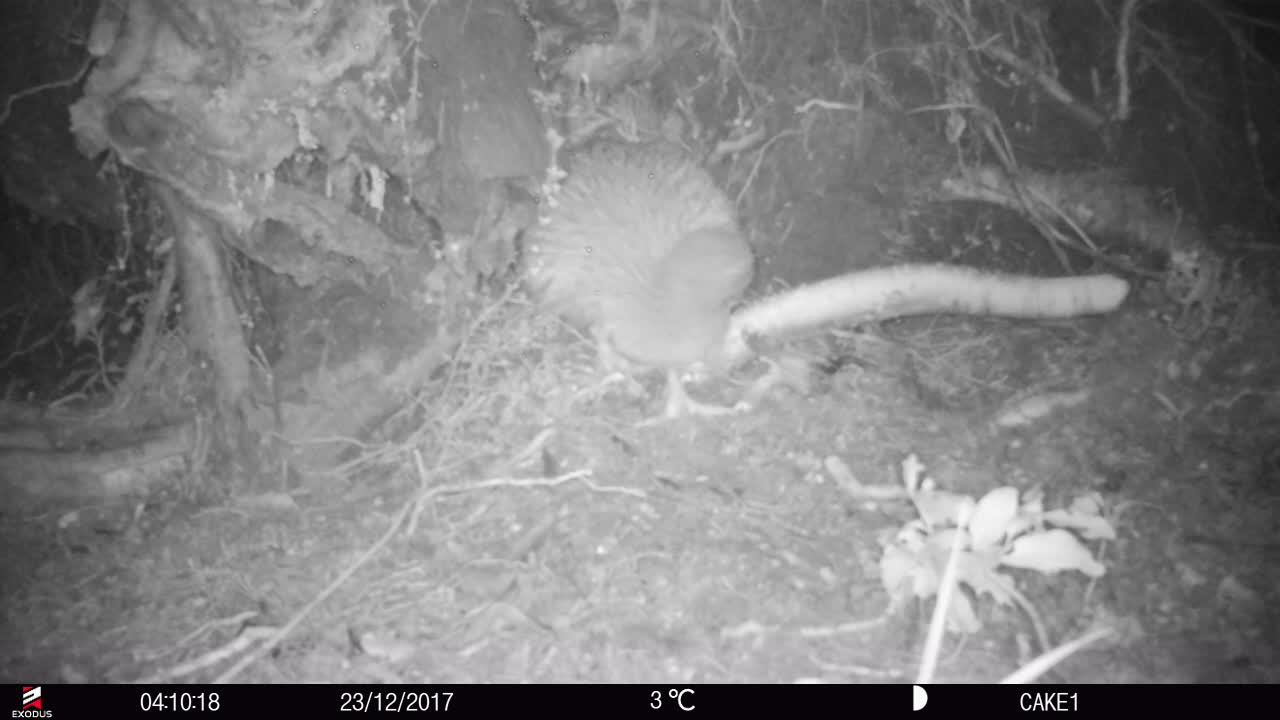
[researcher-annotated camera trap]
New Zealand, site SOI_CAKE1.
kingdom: Animalia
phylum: Chordata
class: Aves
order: Apterygiformes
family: Apterygidae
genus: Apteryx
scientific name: Apteryx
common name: kiwi